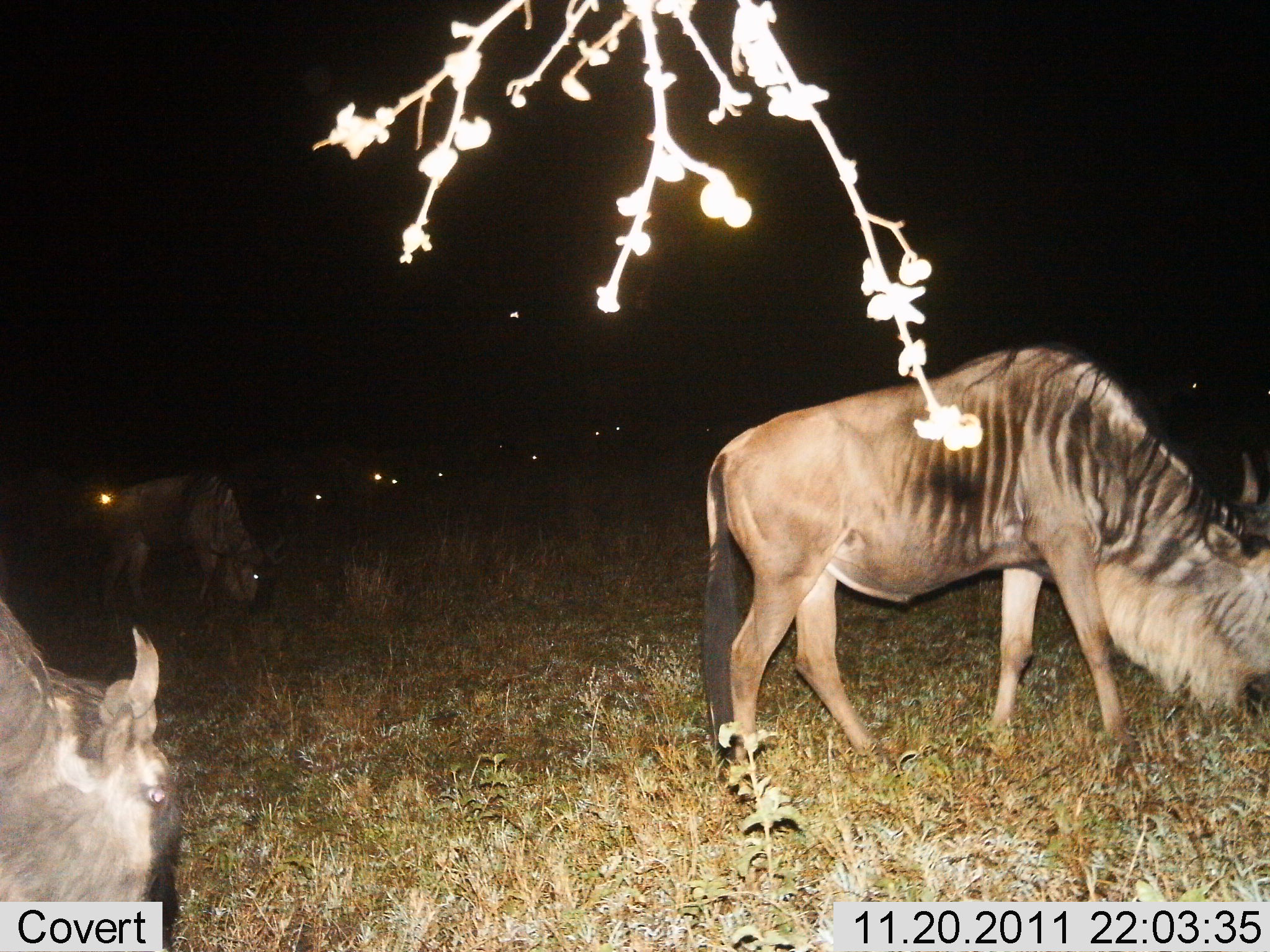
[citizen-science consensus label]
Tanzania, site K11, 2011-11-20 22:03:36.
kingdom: Animalia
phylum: Chordata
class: Mammalia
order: Artiodactyla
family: Bovidae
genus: Connochaetes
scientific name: Connochaetes taurinus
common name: blue wildebeest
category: wildebeest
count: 11-50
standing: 20%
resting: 0%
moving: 10%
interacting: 0%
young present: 0%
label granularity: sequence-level